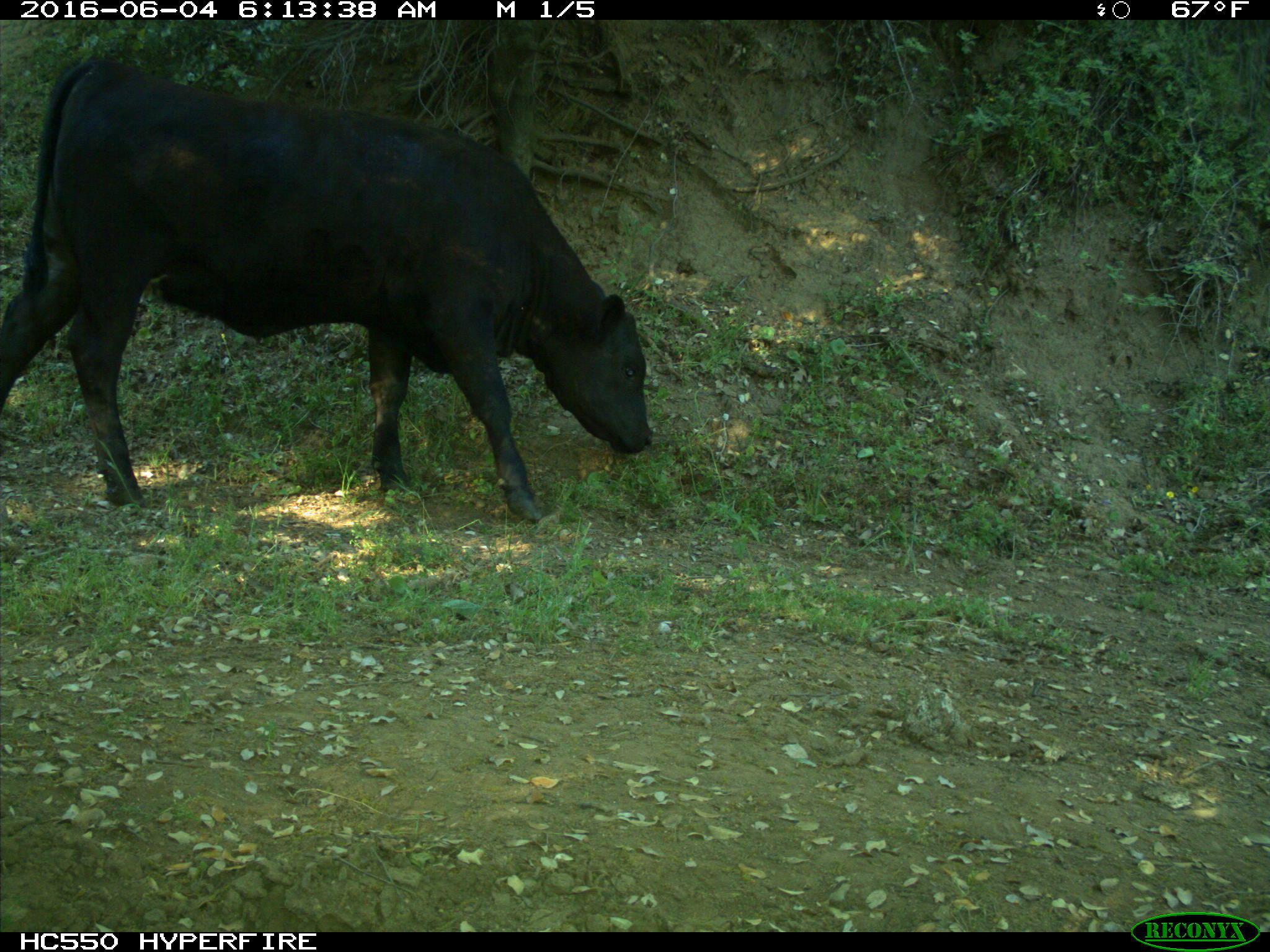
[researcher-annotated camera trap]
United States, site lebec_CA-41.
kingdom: Animalia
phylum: Chordata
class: Mammalia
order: Artiodactyla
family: Bovidae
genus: Bos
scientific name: Bos taurus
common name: domestic cow